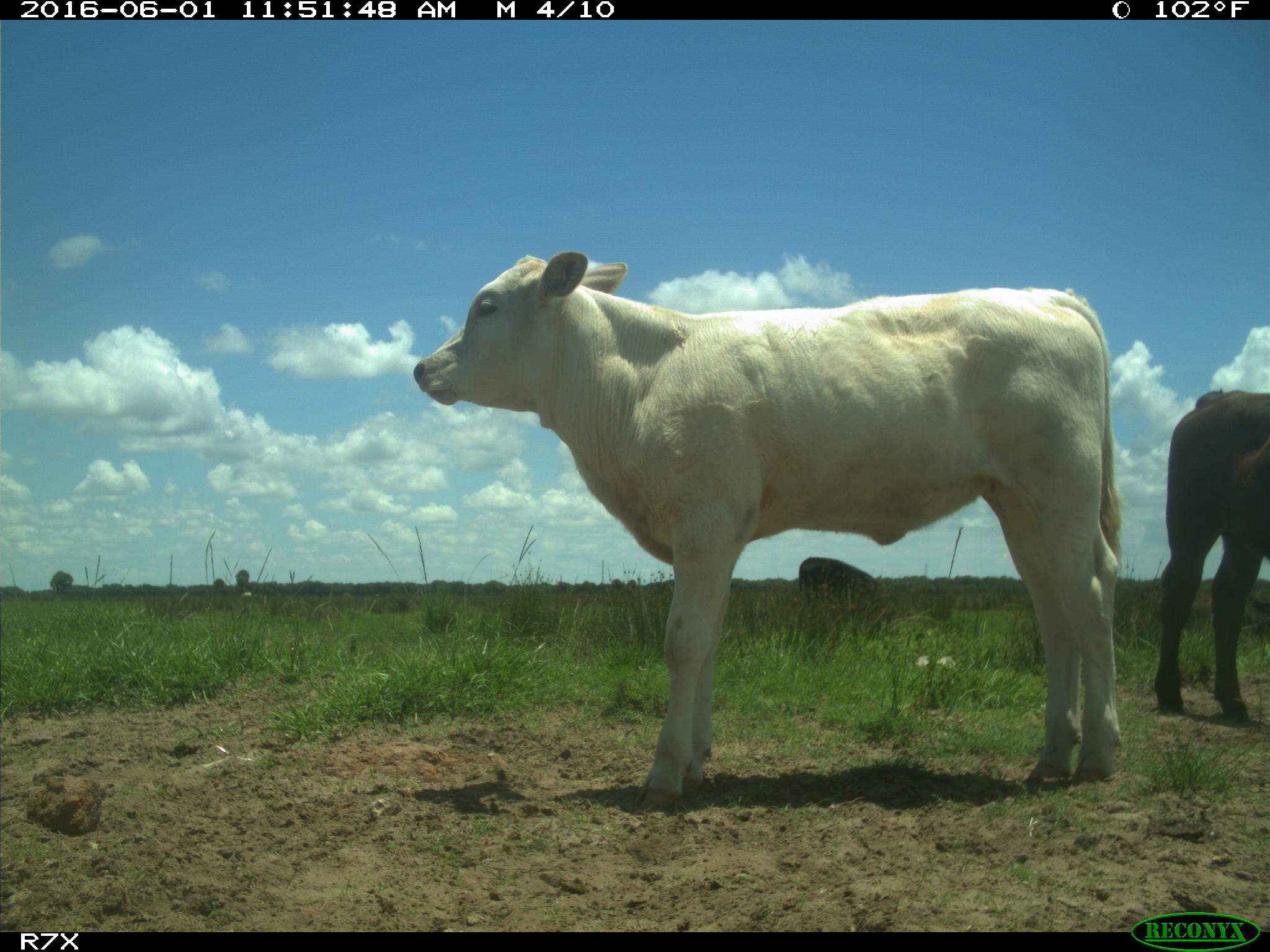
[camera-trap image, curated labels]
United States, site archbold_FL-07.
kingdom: Animalia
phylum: Chordata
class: Mammalia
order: Artiodactyla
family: Bovidae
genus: Bos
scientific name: Bos taurus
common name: domestic cow